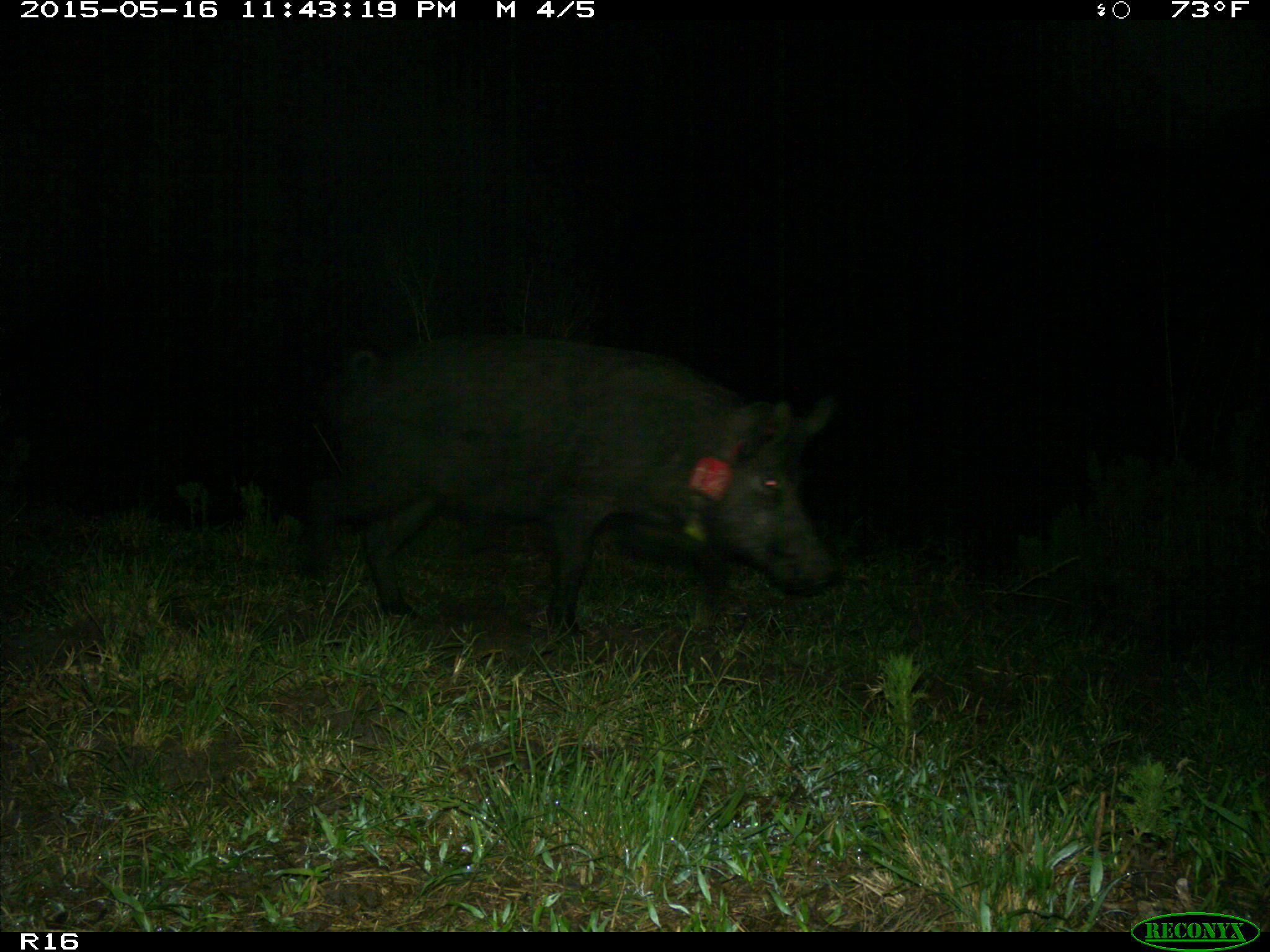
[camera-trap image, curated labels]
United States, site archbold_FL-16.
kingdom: Animalia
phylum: Chordata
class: Mammalia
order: Artiodactyla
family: Suidae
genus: Sus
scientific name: Sus scrofa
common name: wild boar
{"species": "Sus scrofa (wild boar)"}